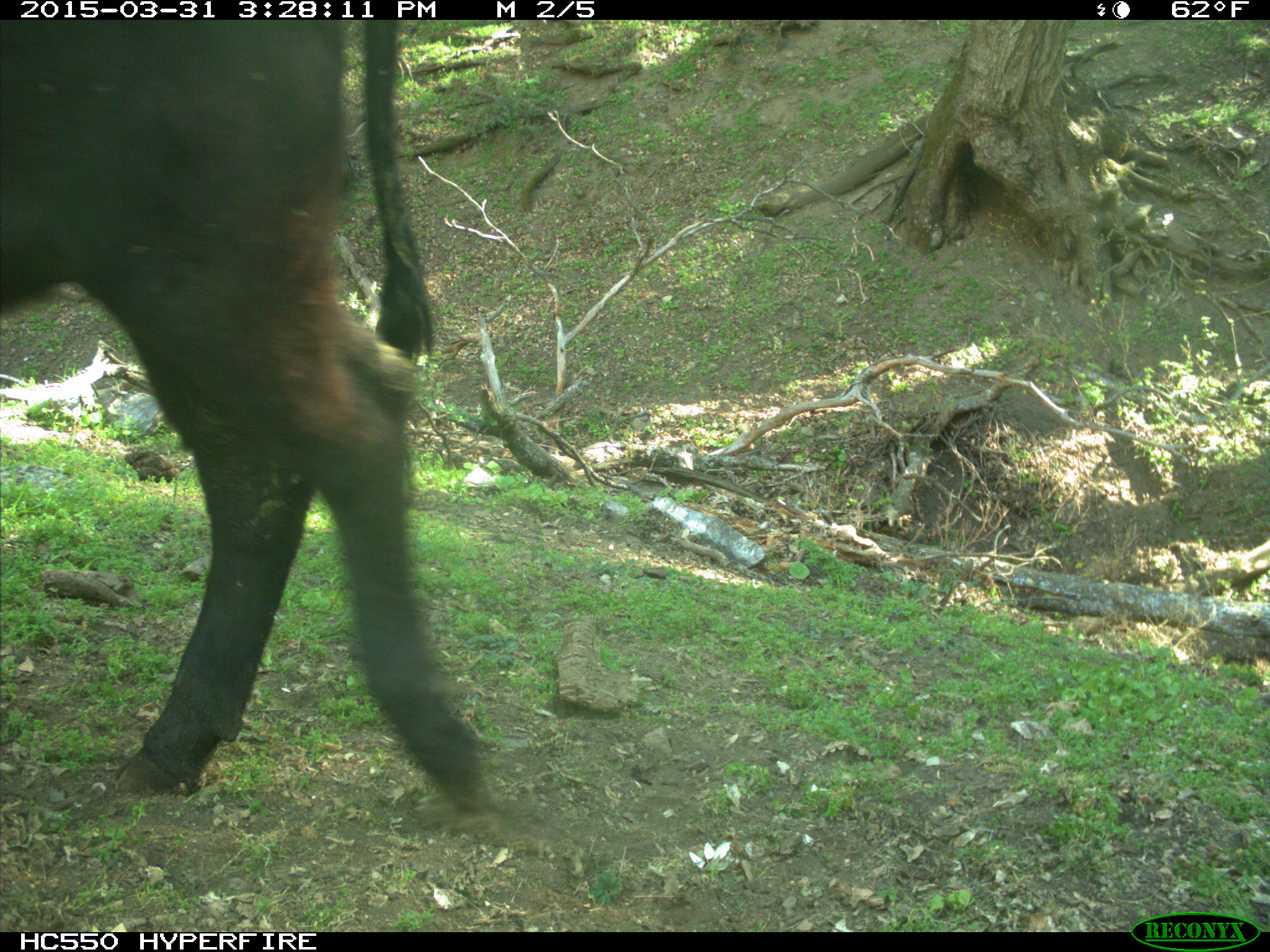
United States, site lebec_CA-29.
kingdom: Animalia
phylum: Chordata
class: Mammalia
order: Artiodactyla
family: Bovidae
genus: Bos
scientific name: Bos taurus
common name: domestic cow